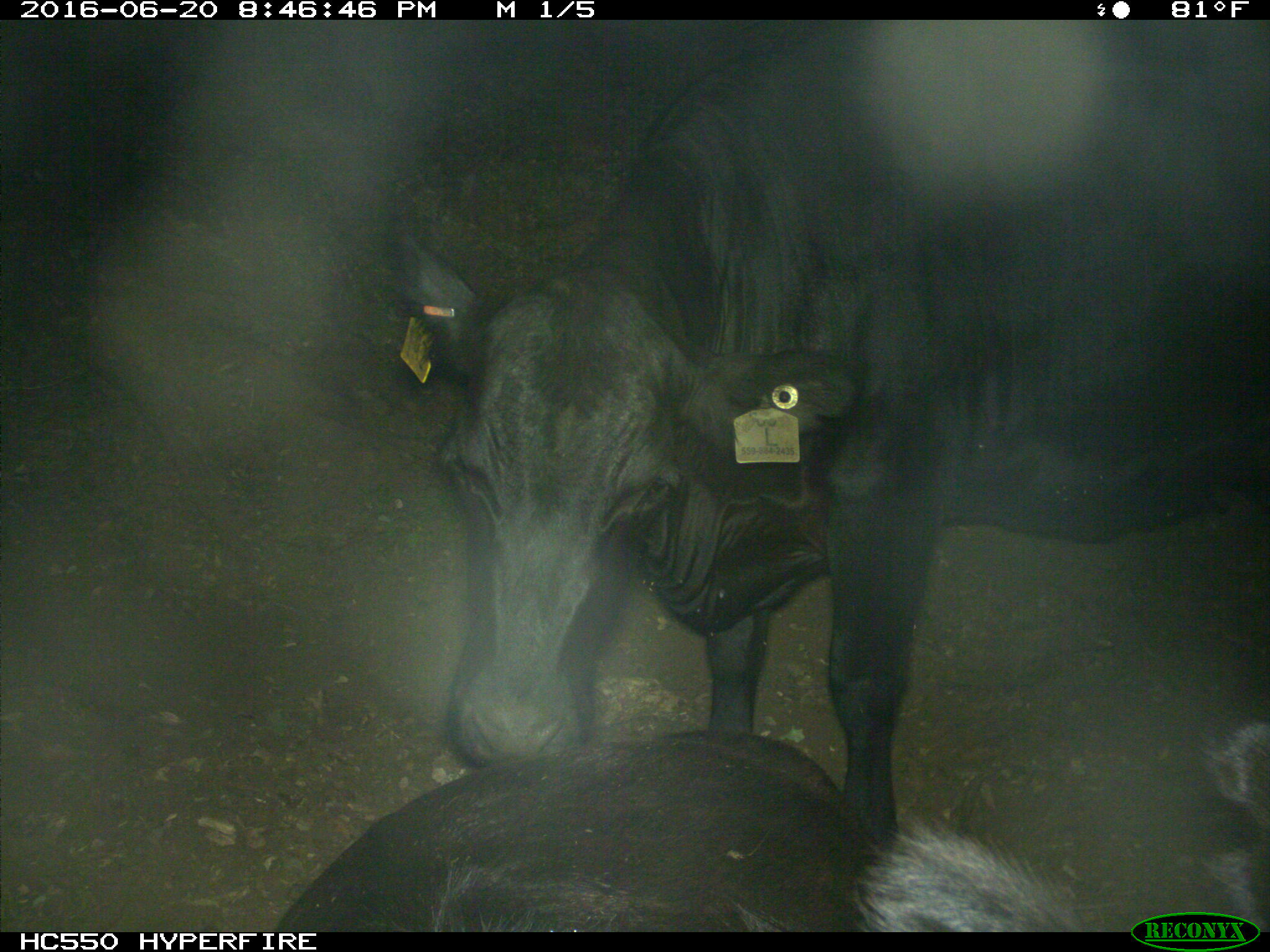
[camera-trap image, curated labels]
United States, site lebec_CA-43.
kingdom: Animalia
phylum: Chordata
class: Mammalia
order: Artiodactyla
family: Bovidae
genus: Bos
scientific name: Bos taurus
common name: domestic cow